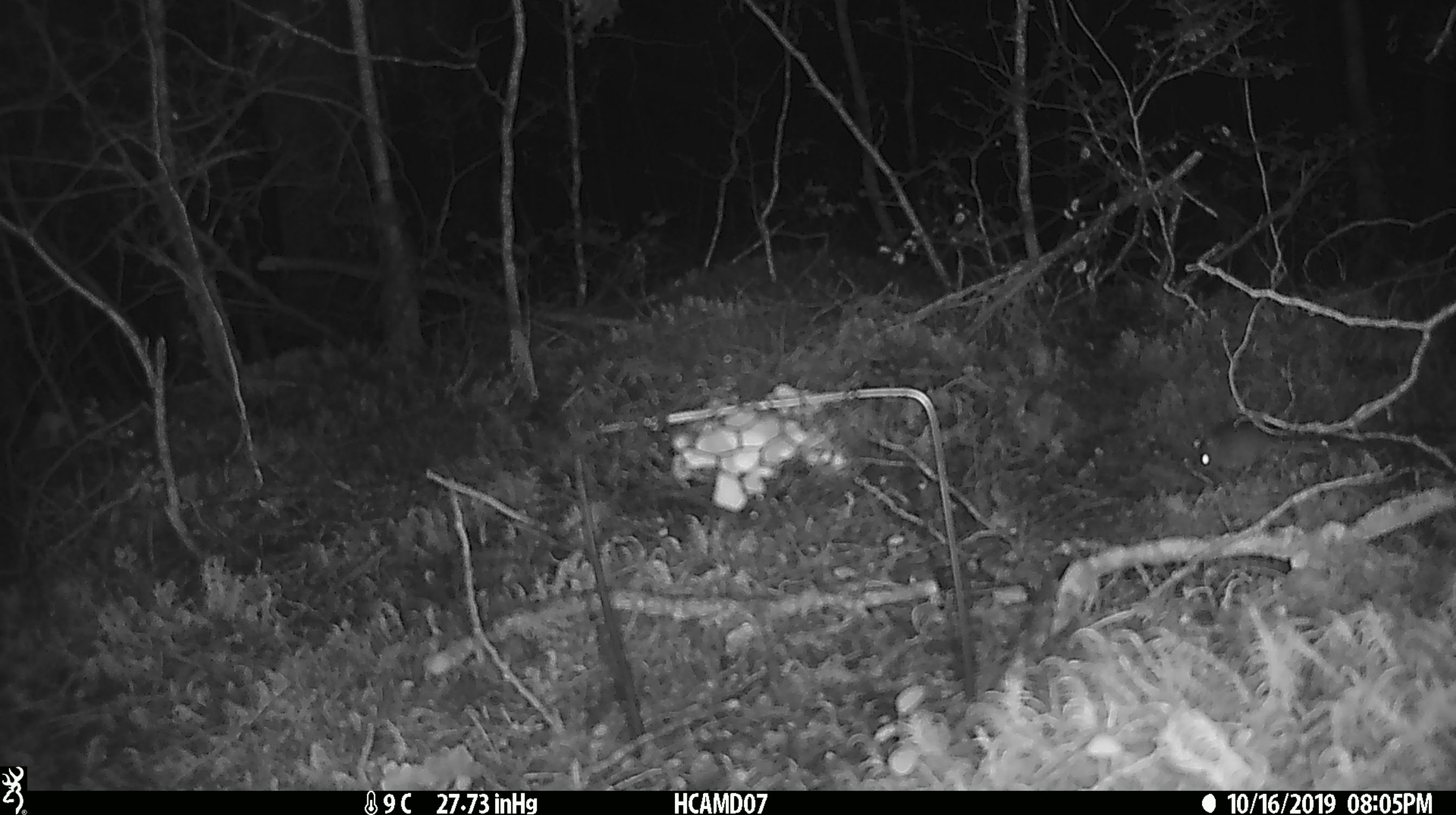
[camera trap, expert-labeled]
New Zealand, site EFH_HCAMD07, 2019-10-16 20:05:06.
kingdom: Animalia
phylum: Chordata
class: Mammalia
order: Rodentia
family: Muridae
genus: Mus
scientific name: Mus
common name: mouse